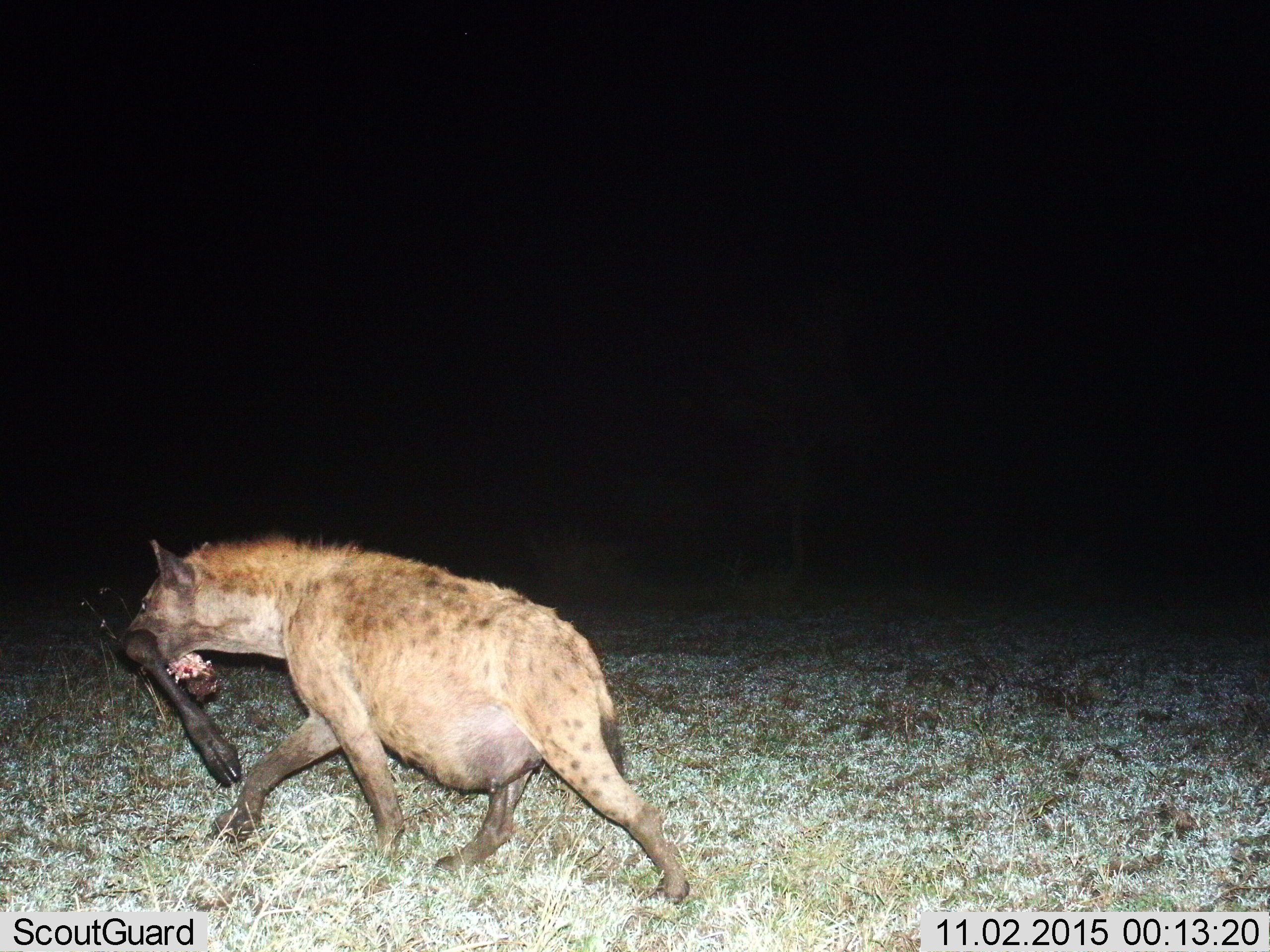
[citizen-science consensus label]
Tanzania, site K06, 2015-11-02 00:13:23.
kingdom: Animalia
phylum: Chordata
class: Mammalia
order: Carnivora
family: Hyaenidae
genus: Crocuta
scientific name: Crocuta crocuta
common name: spotted hyena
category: hyenaspotted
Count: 1.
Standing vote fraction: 0%.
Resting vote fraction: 0%.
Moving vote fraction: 44%.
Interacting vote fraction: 0%.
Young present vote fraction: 0%.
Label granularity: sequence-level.